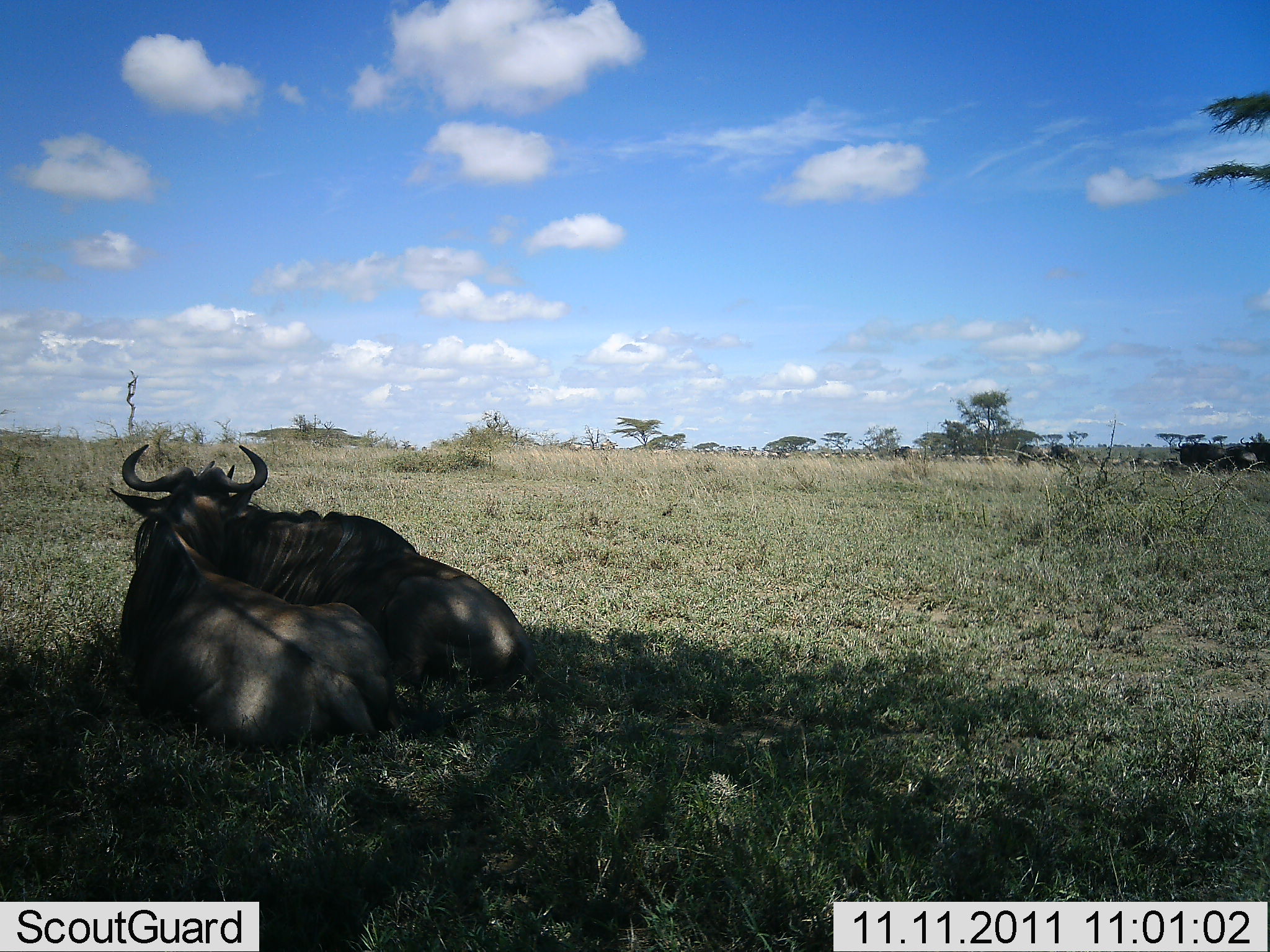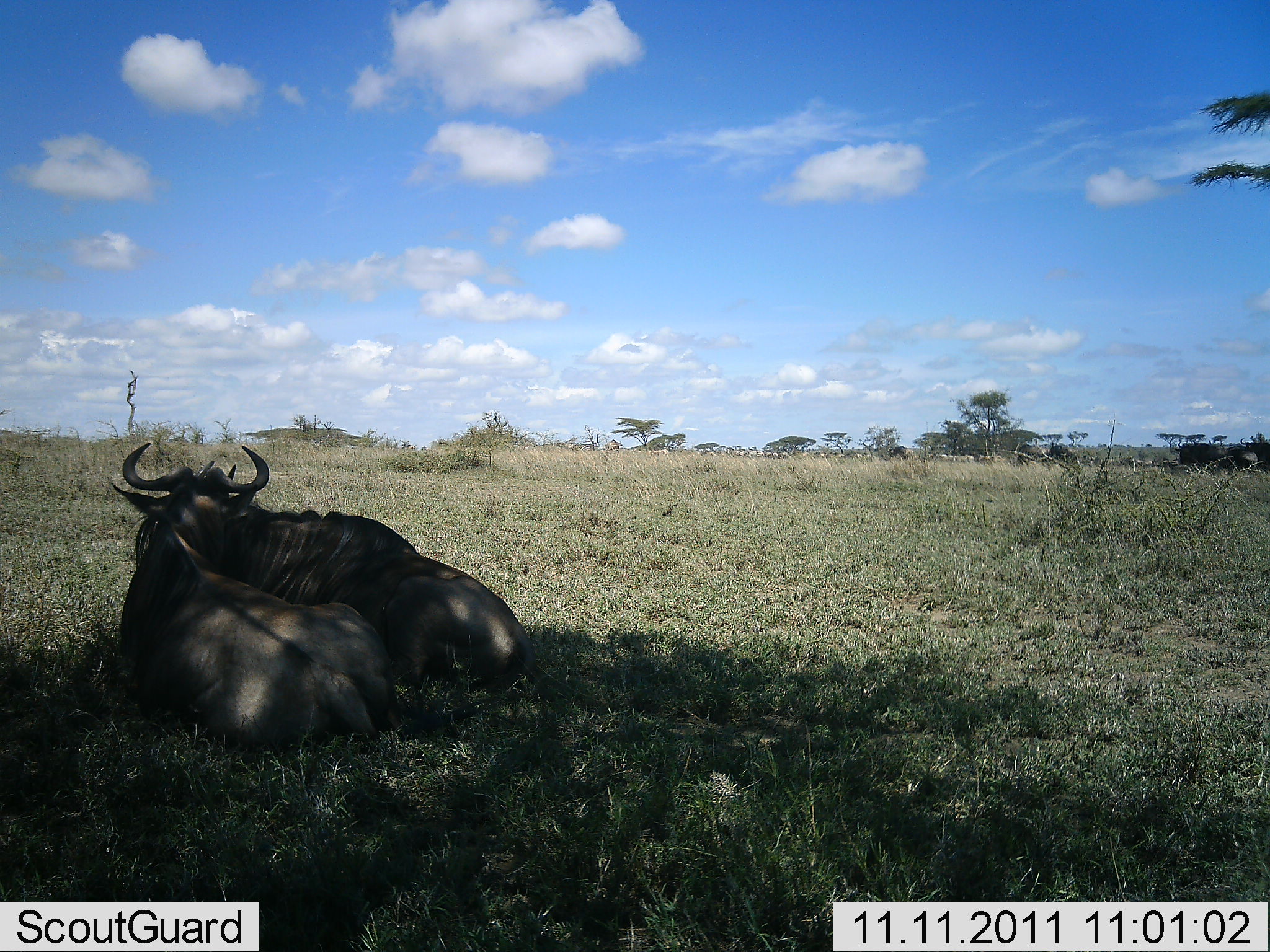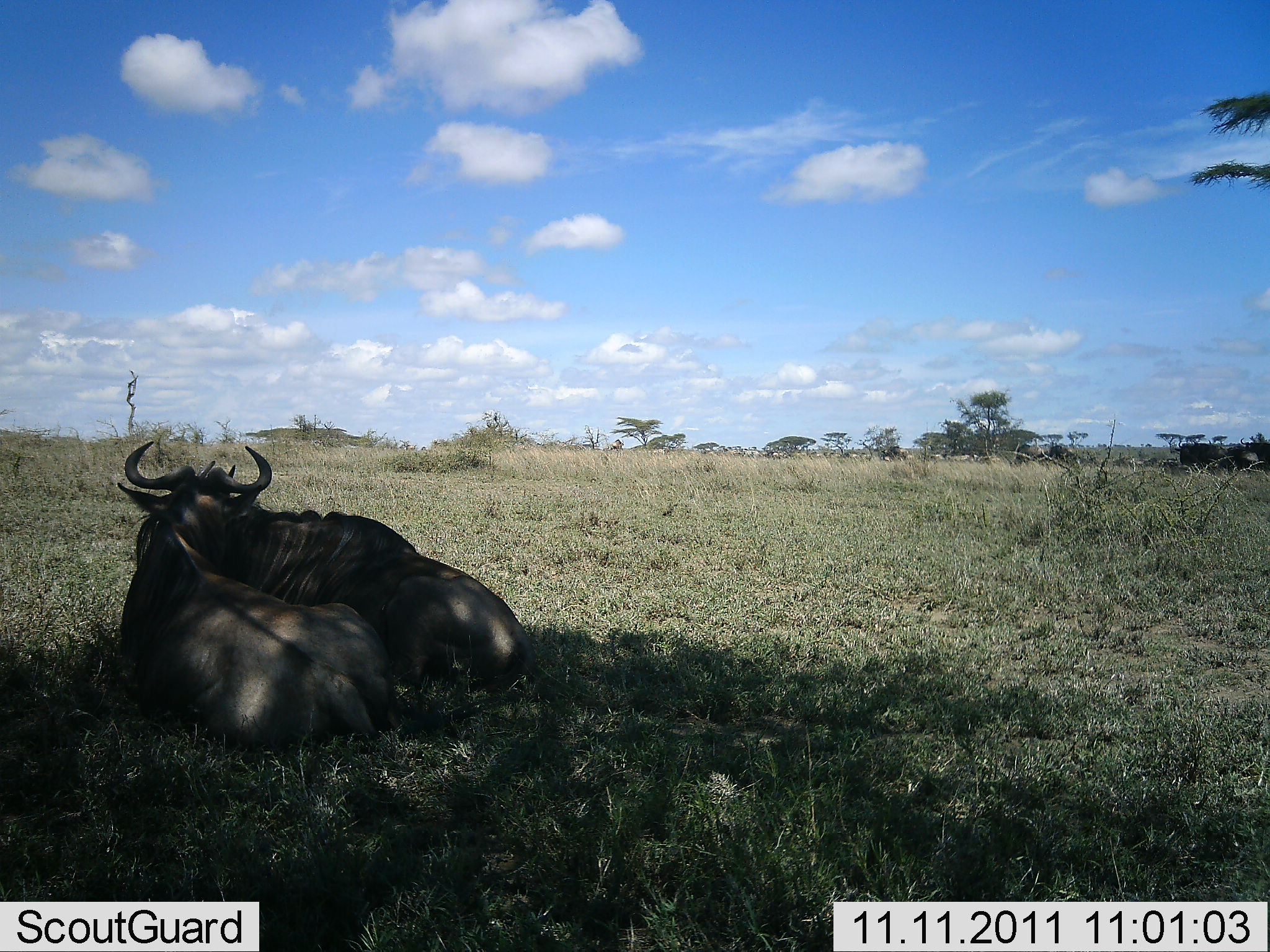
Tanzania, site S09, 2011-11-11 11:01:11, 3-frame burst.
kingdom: Animalia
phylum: Chordata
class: Mammalia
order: Artiodactyla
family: Bovidae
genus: Connochaetes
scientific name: Connochaetes taurinus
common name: blue wildebeest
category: wildebeest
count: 2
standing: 0%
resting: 100%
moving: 17%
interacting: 42%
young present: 0%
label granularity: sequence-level